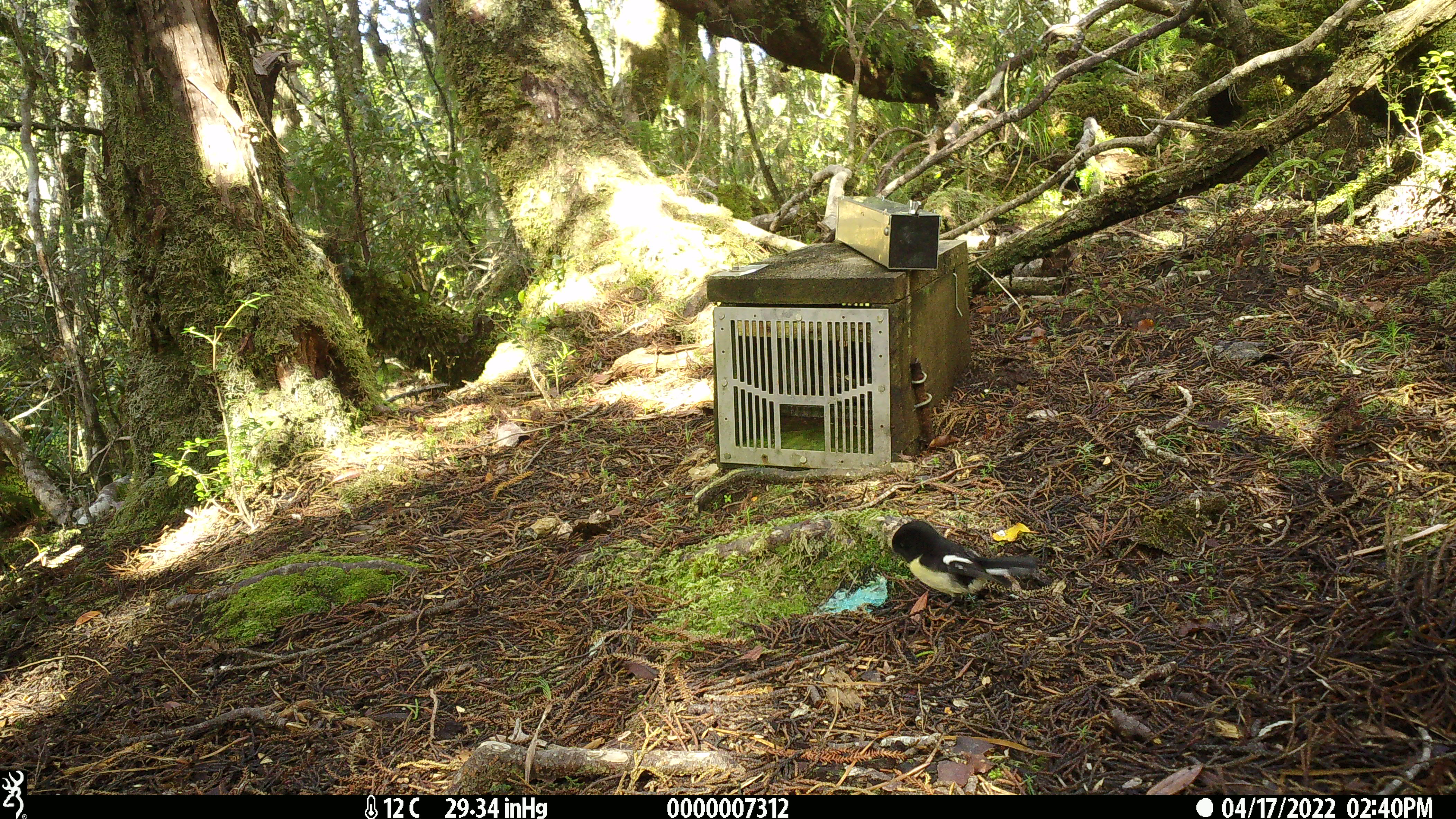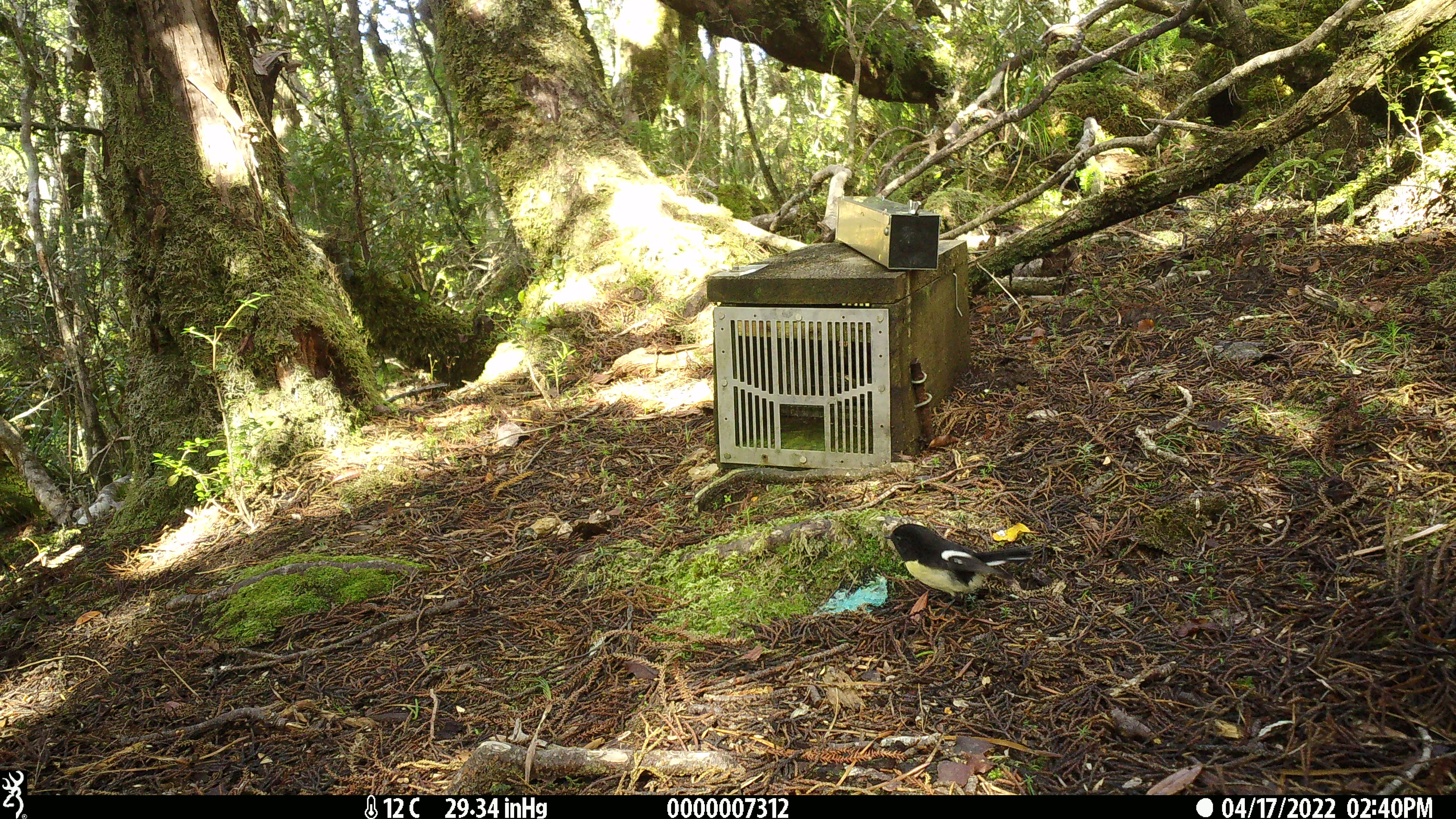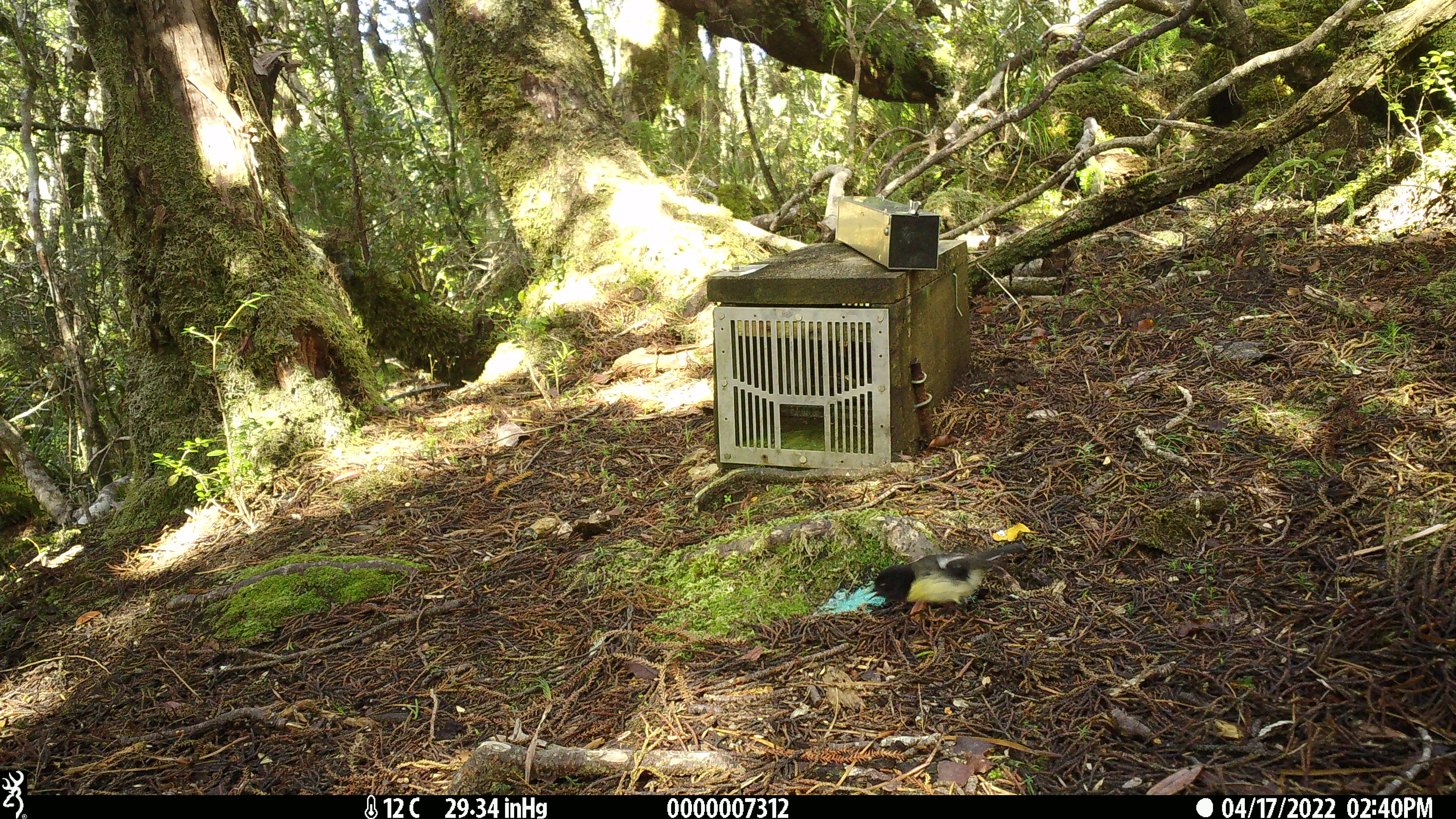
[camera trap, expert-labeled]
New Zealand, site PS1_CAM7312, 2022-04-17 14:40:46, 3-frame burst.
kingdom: Animalia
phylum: Chordata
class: Aves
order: Passeriformes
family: Petroicidae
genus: Petroica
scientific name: Petroica macrocephala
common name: tomtit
Tomtit (Petroica macrocephala).